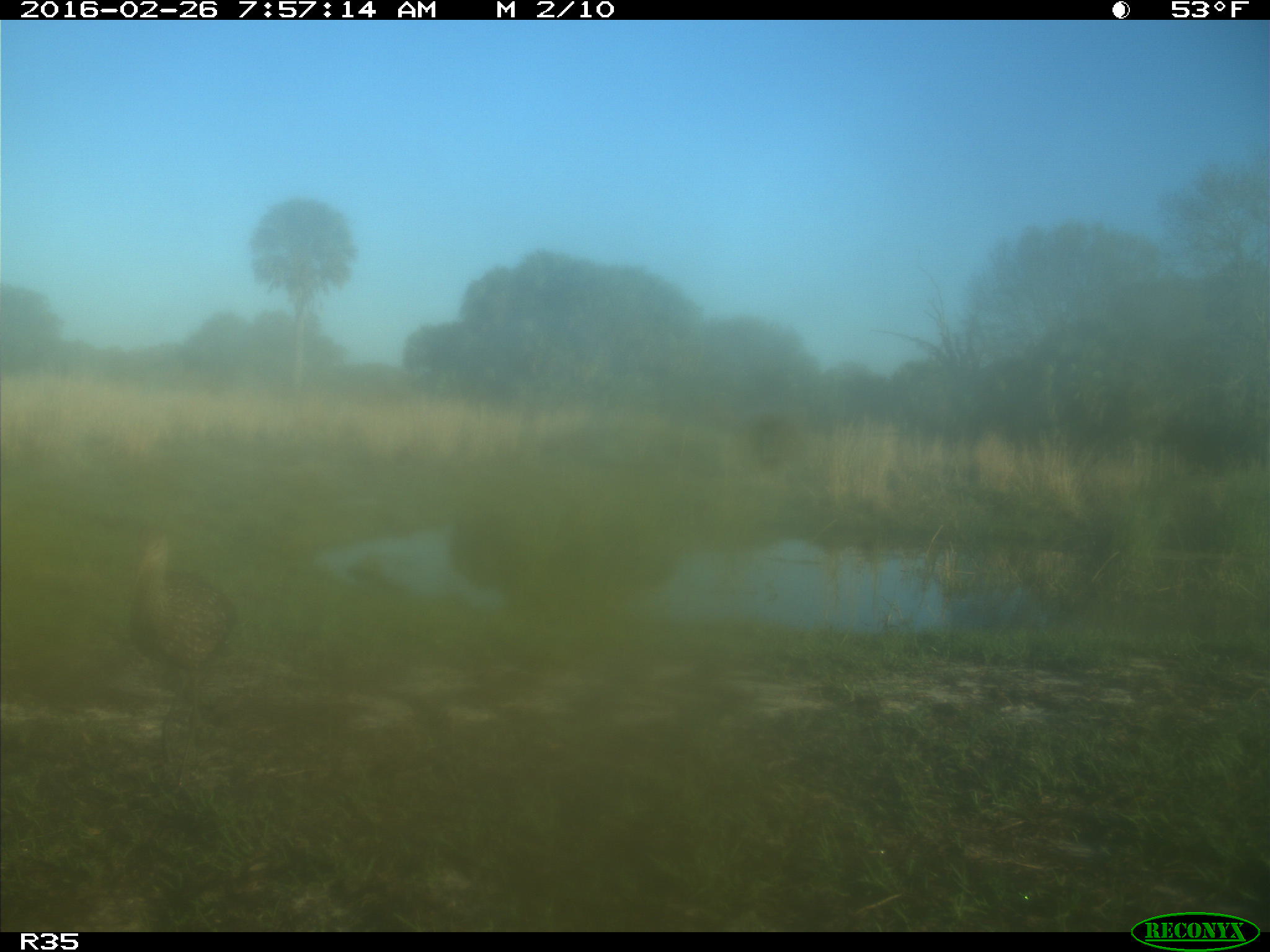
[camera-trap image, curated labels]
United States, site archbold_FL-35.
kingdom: Animalia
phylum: Chordata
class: Aves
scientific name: Aves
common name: birds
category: unidentified bird